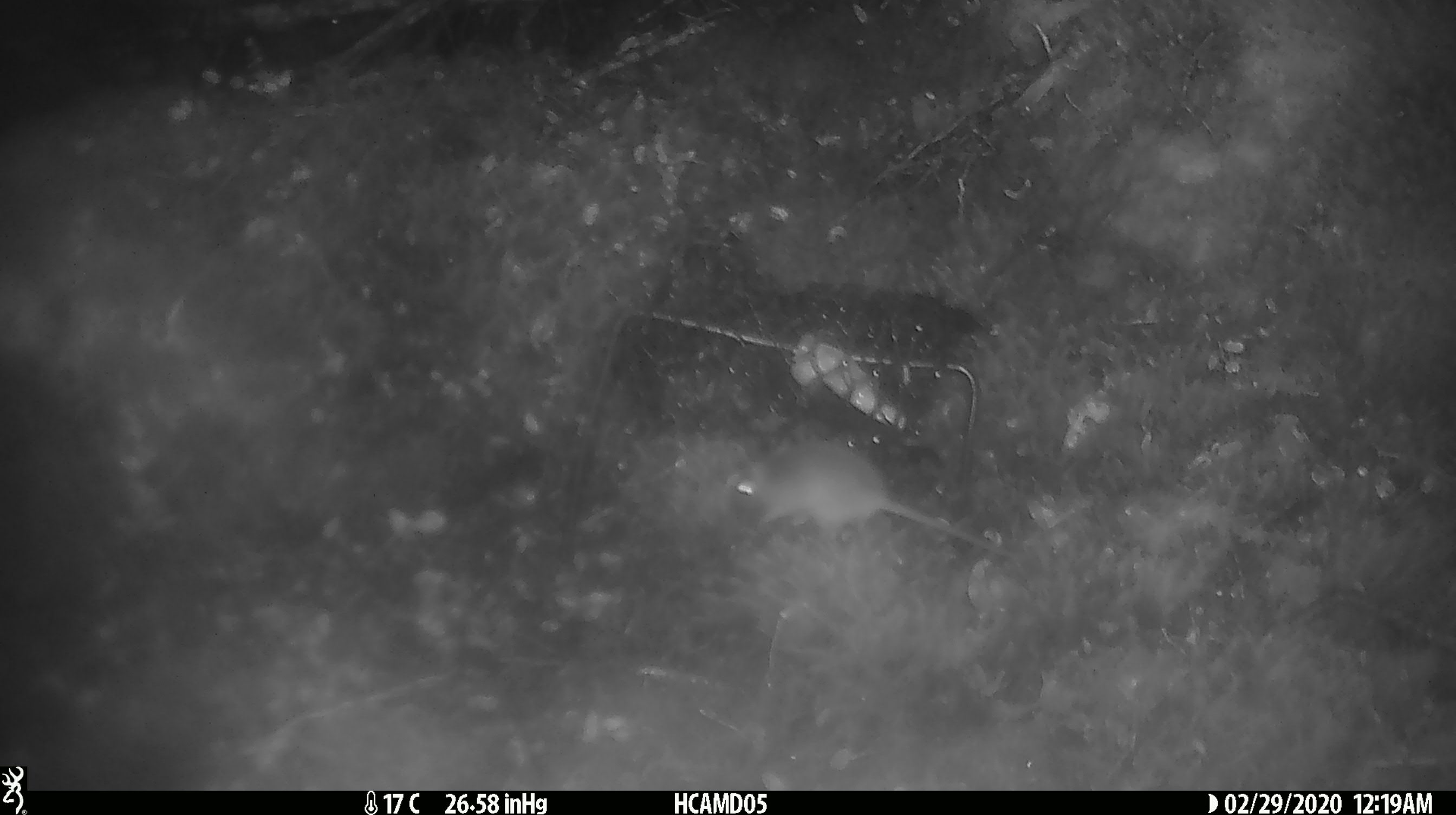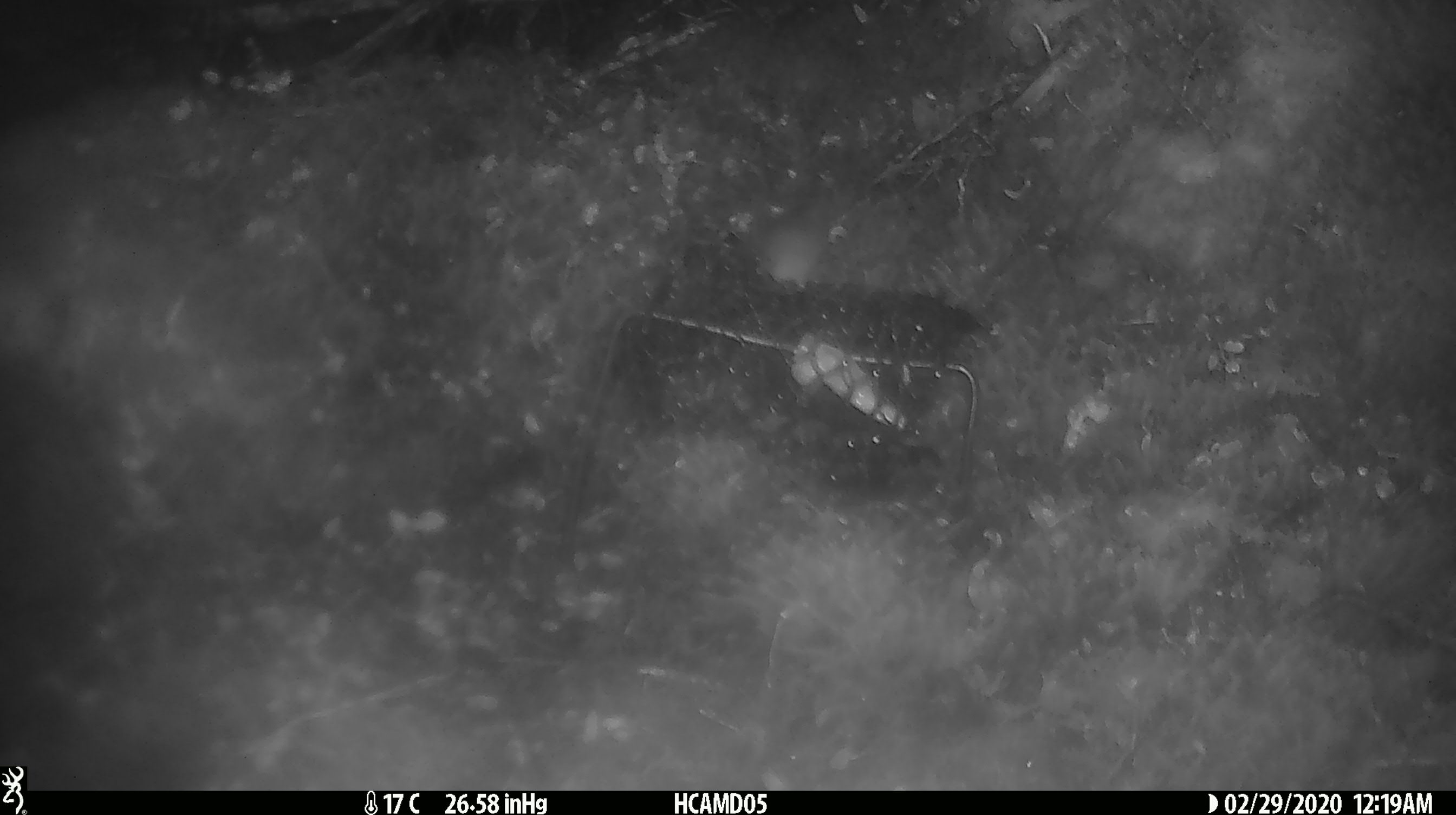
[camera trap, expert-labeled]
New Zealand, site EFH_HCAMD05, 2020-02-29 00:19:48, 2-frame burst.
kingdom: Animalia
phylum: Chordata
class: Mammalia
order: Rodentia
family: Muridae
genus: Mus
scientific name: Mus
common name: mouse